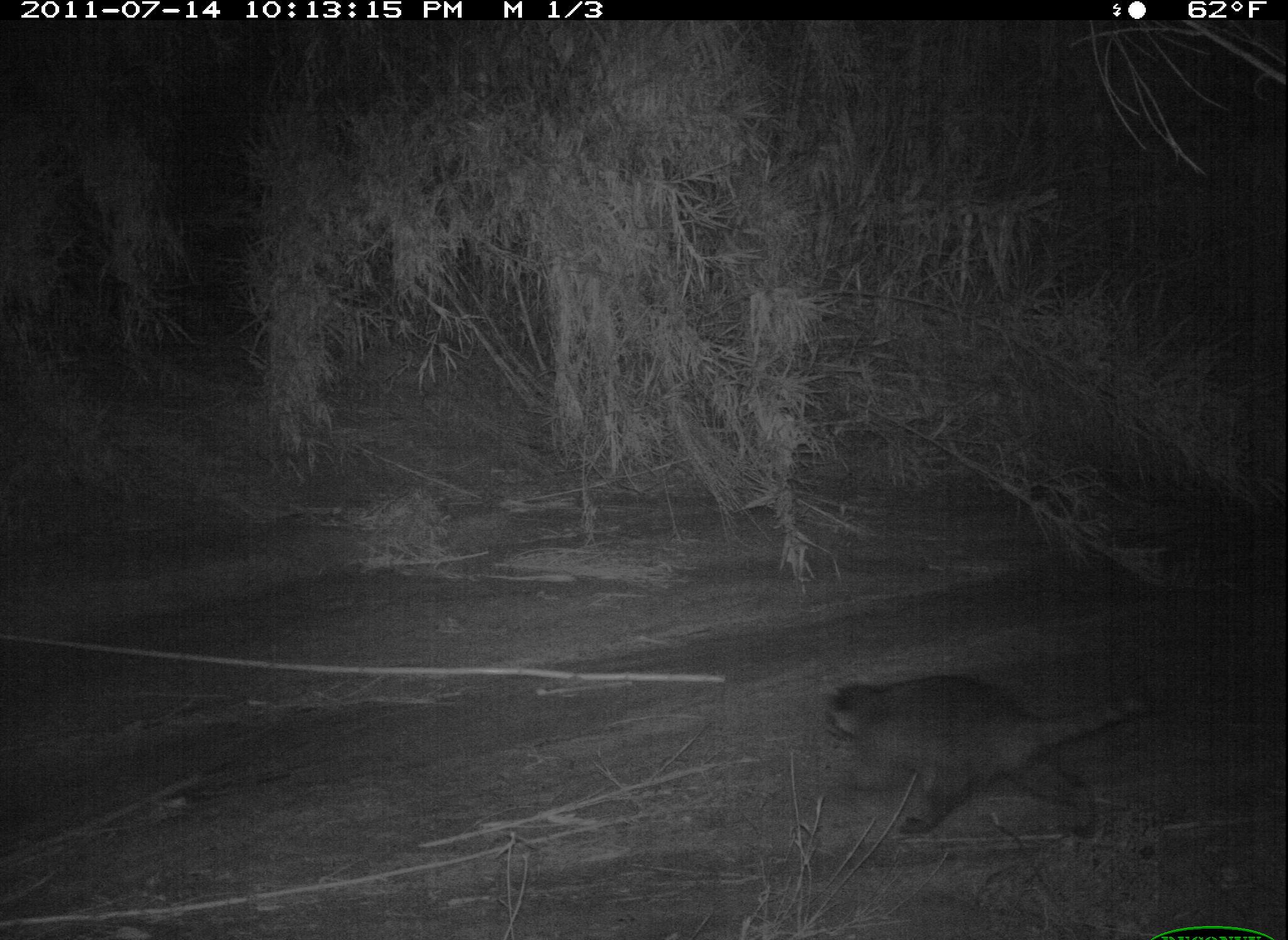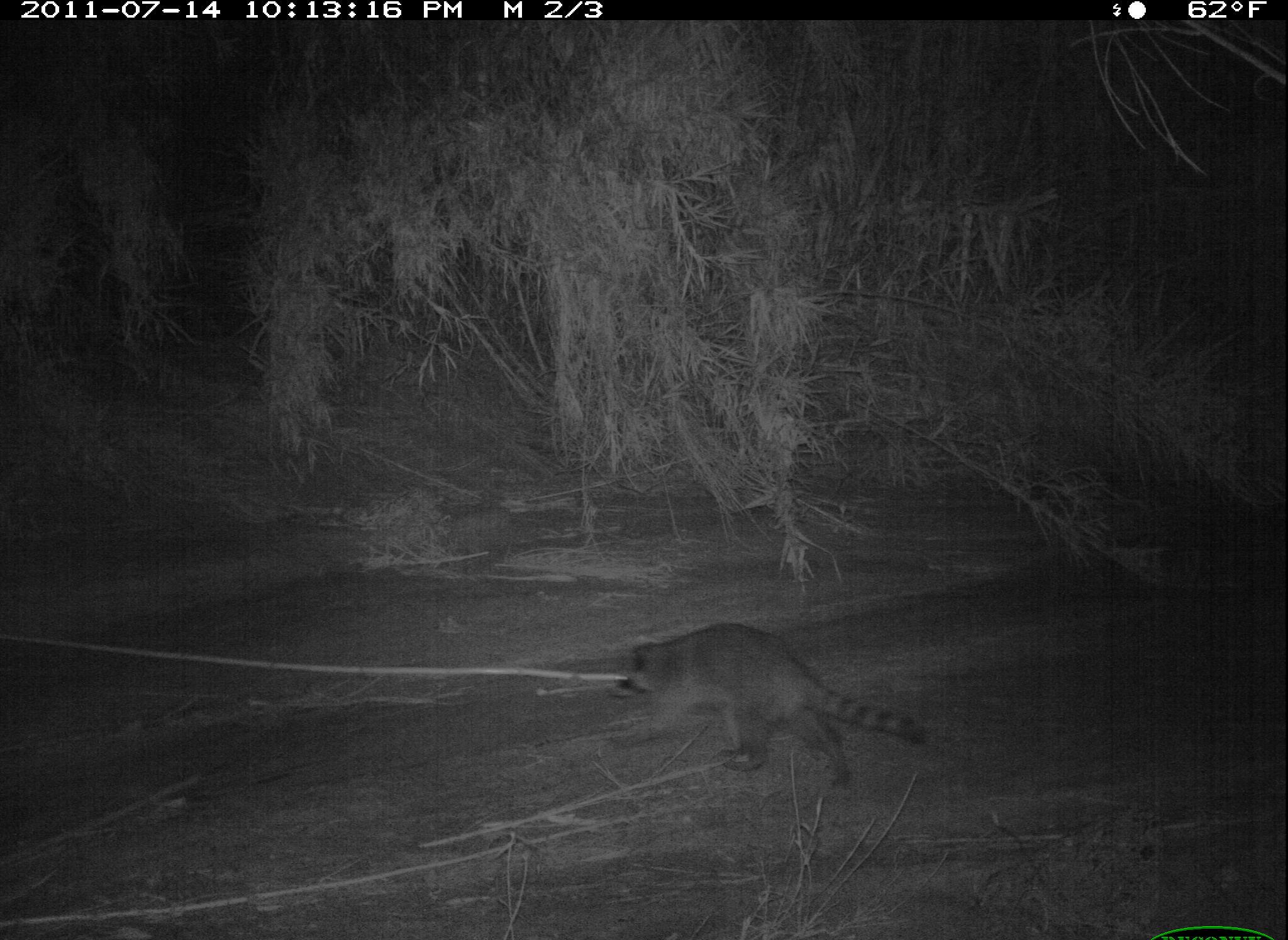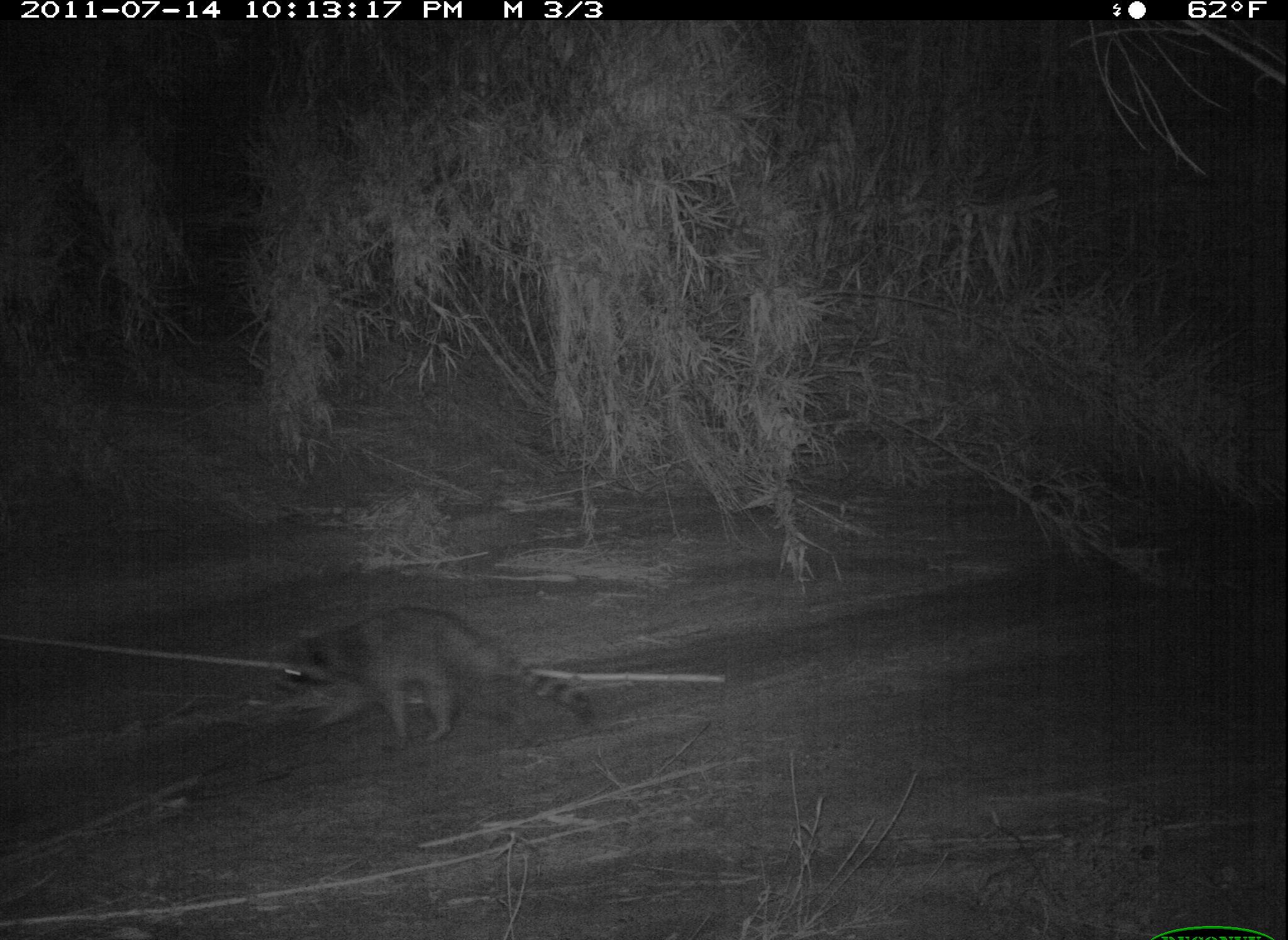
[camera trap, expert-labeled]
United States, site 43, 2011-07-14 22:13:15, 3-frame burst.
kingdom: Animalia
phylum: Chordata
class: Mammalia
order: Carnivora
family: Procyonidae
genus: Procyon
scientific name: Procyon lotor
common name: raccoon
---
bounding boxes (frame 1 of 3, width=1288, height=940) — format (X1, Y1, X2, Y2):
raccoon: (811, 668, 1161, 850)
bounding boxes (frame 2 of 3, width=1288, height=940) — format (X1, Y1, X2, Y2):
raccoon: (597, 623, 931, 797)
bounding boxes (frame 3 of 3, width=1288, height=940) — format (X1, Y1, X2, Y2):
raccoon: (270, 606, 602, 751)